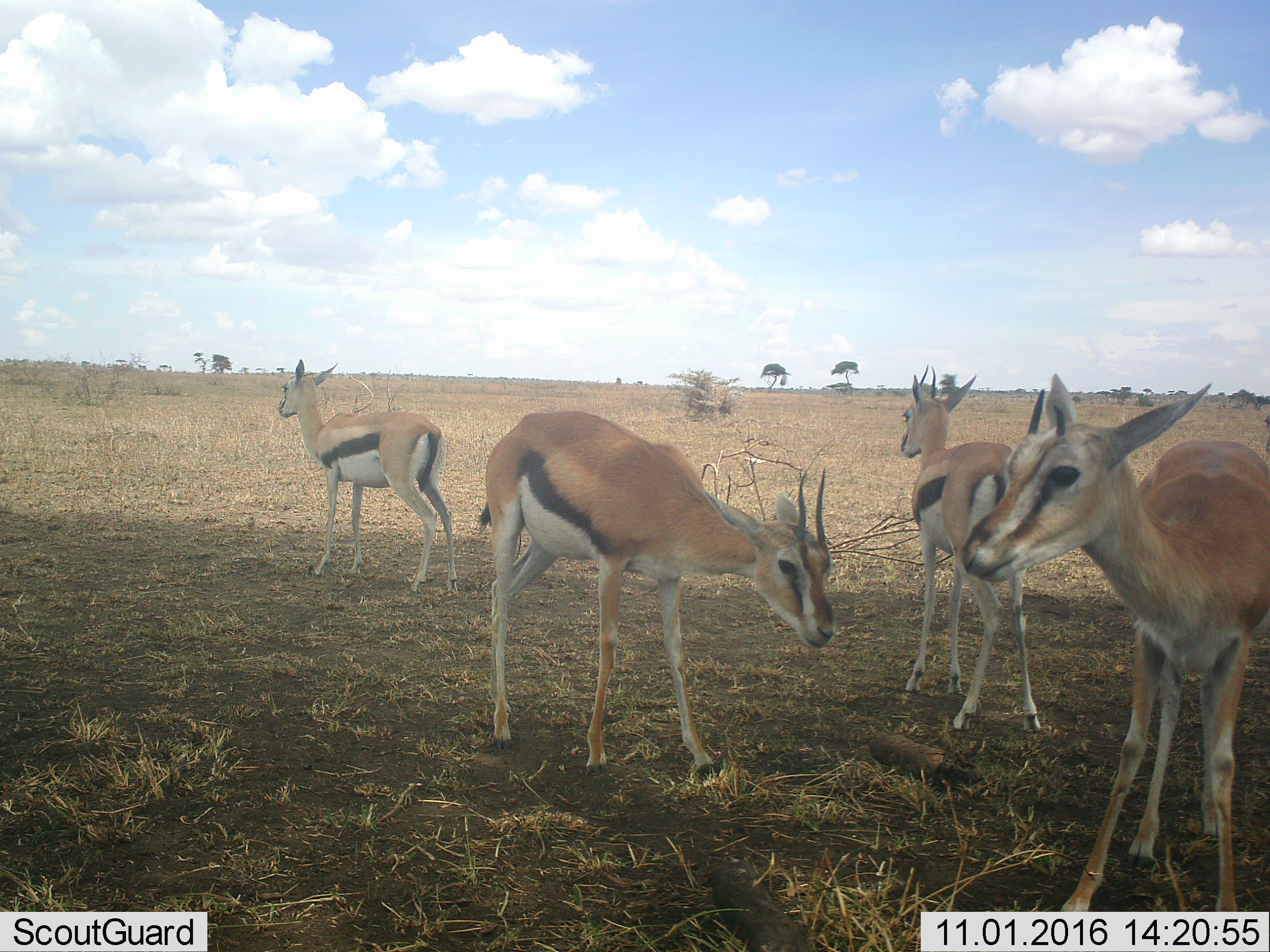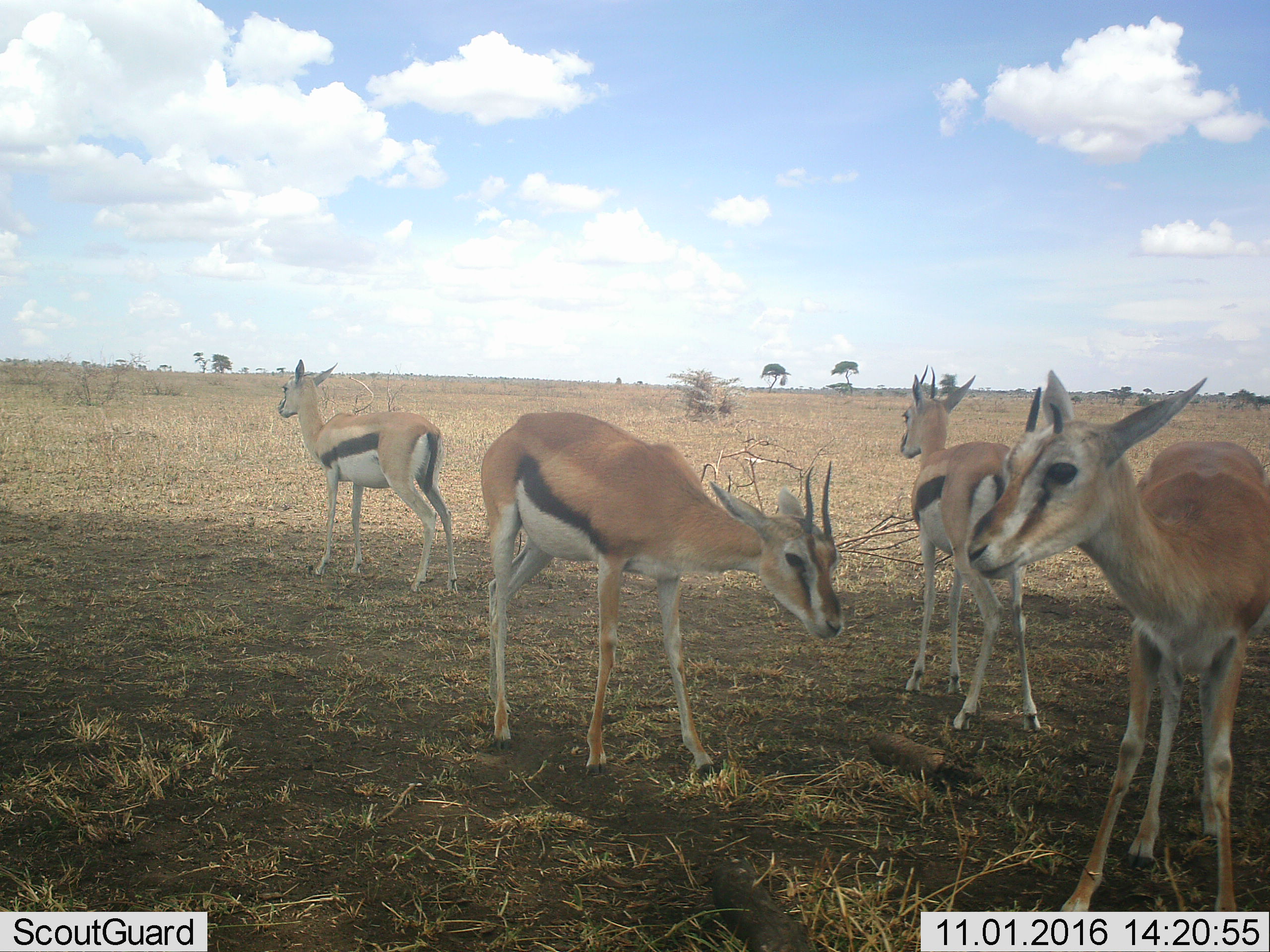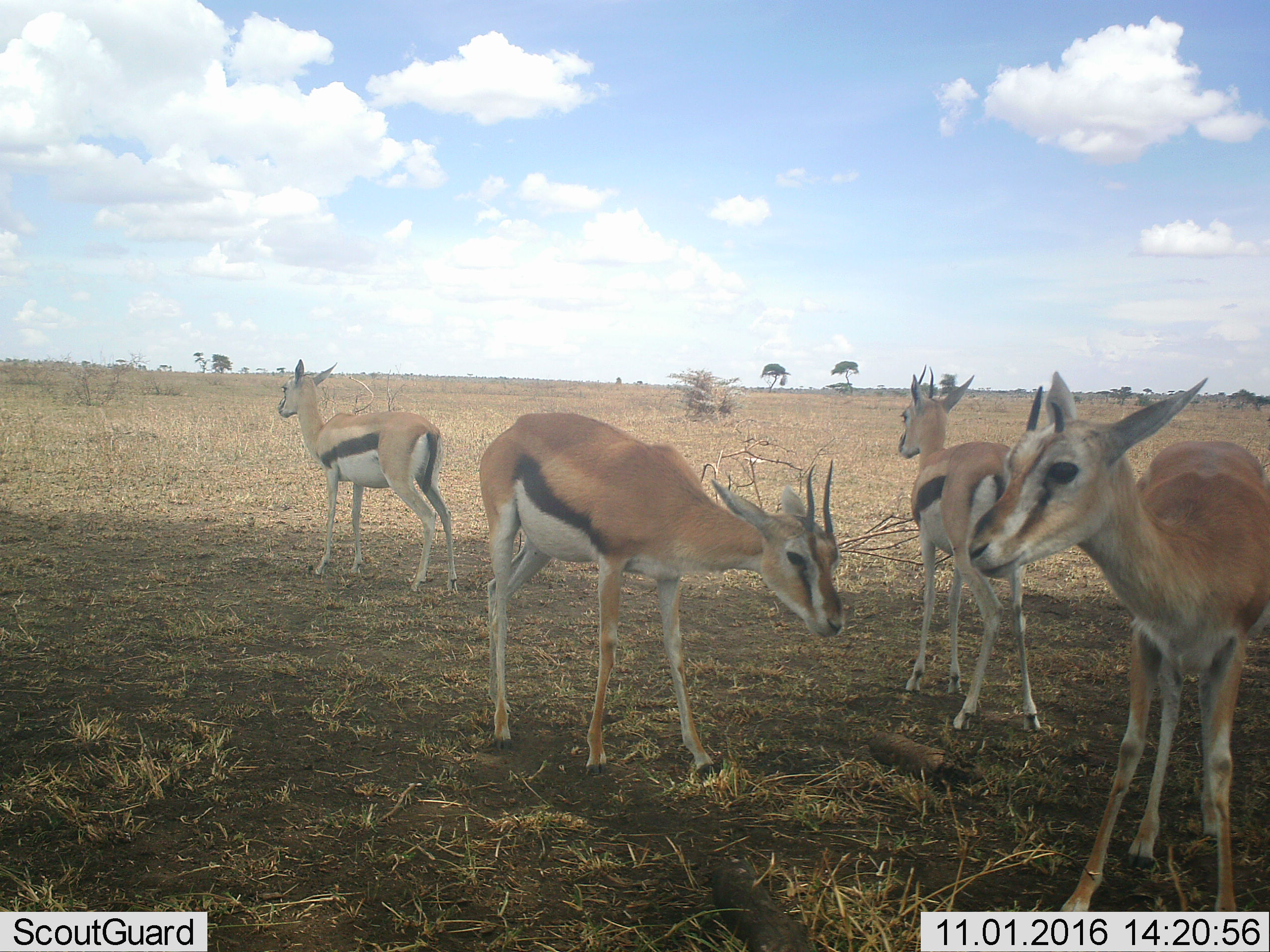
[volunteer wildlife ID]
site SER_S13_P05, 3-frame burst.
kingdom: Animalia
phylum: Chordata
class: Mammalia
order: Artiodactyla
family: Bovidae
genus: Eudorcas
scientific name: Eudorcas thomsonii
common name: thomson's gazelle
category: gazellethomsons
Gazellethomsons (thomson's gazelle) (Eudorcas thomsonii), count 4. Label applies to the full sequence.